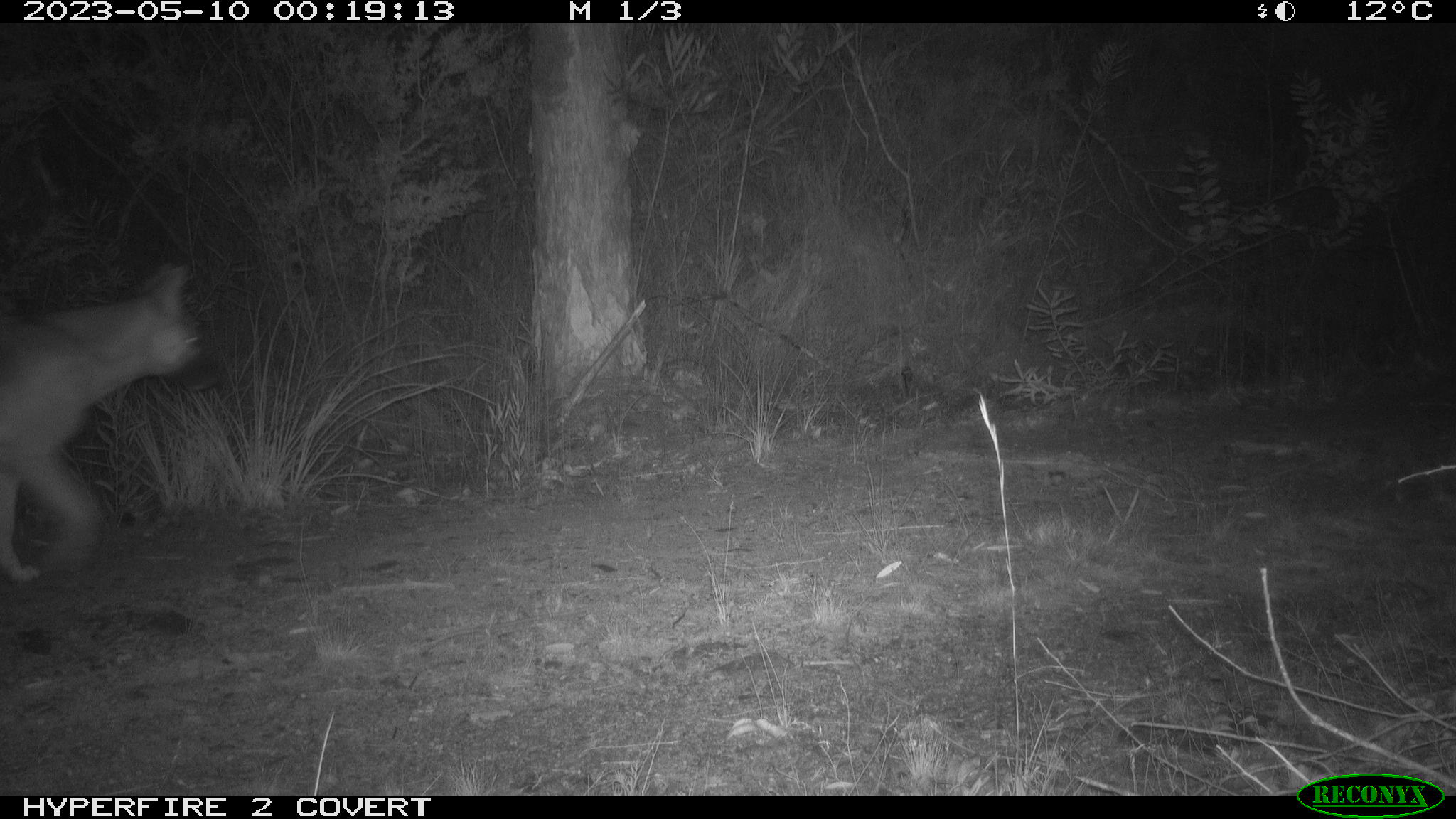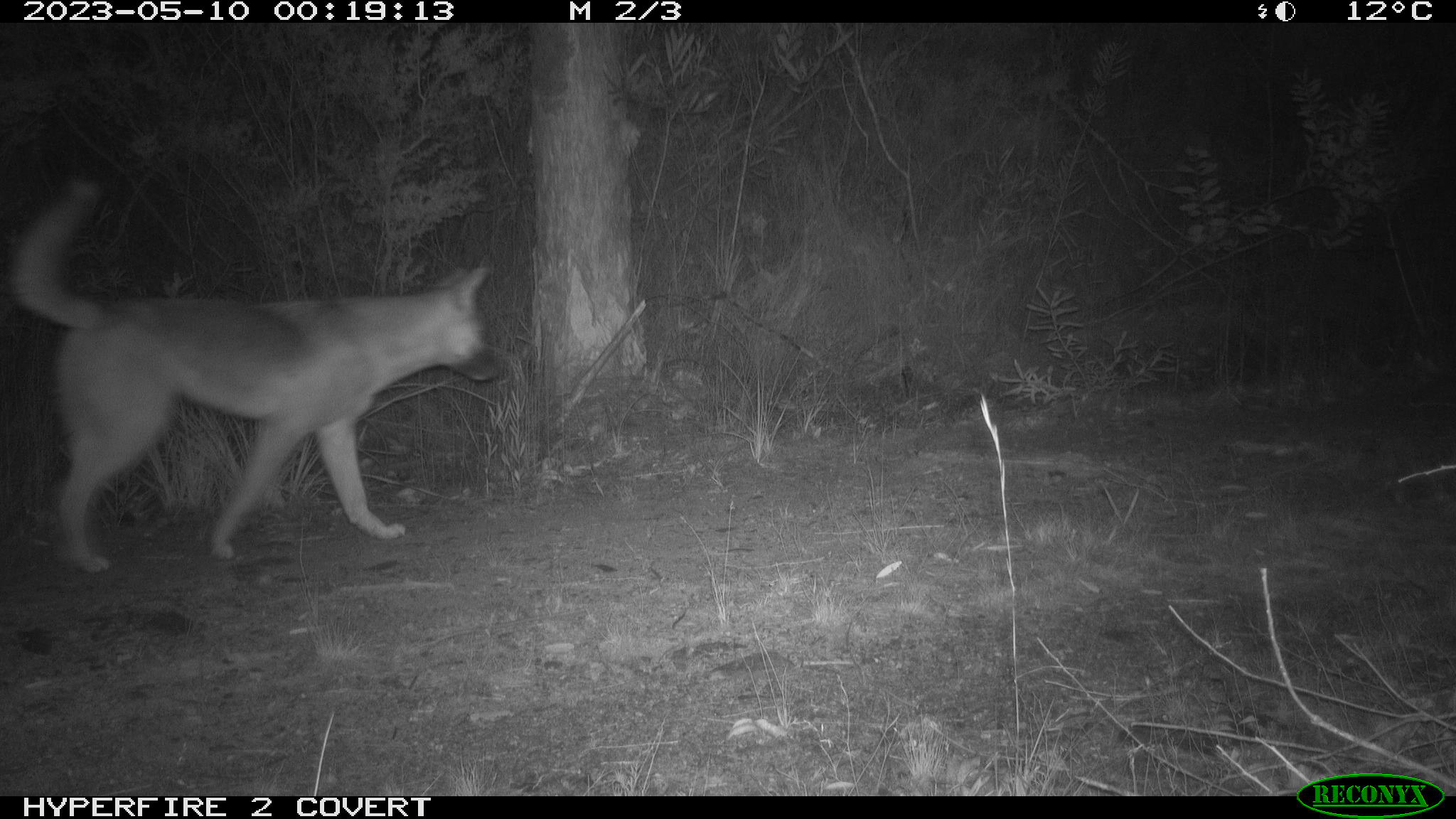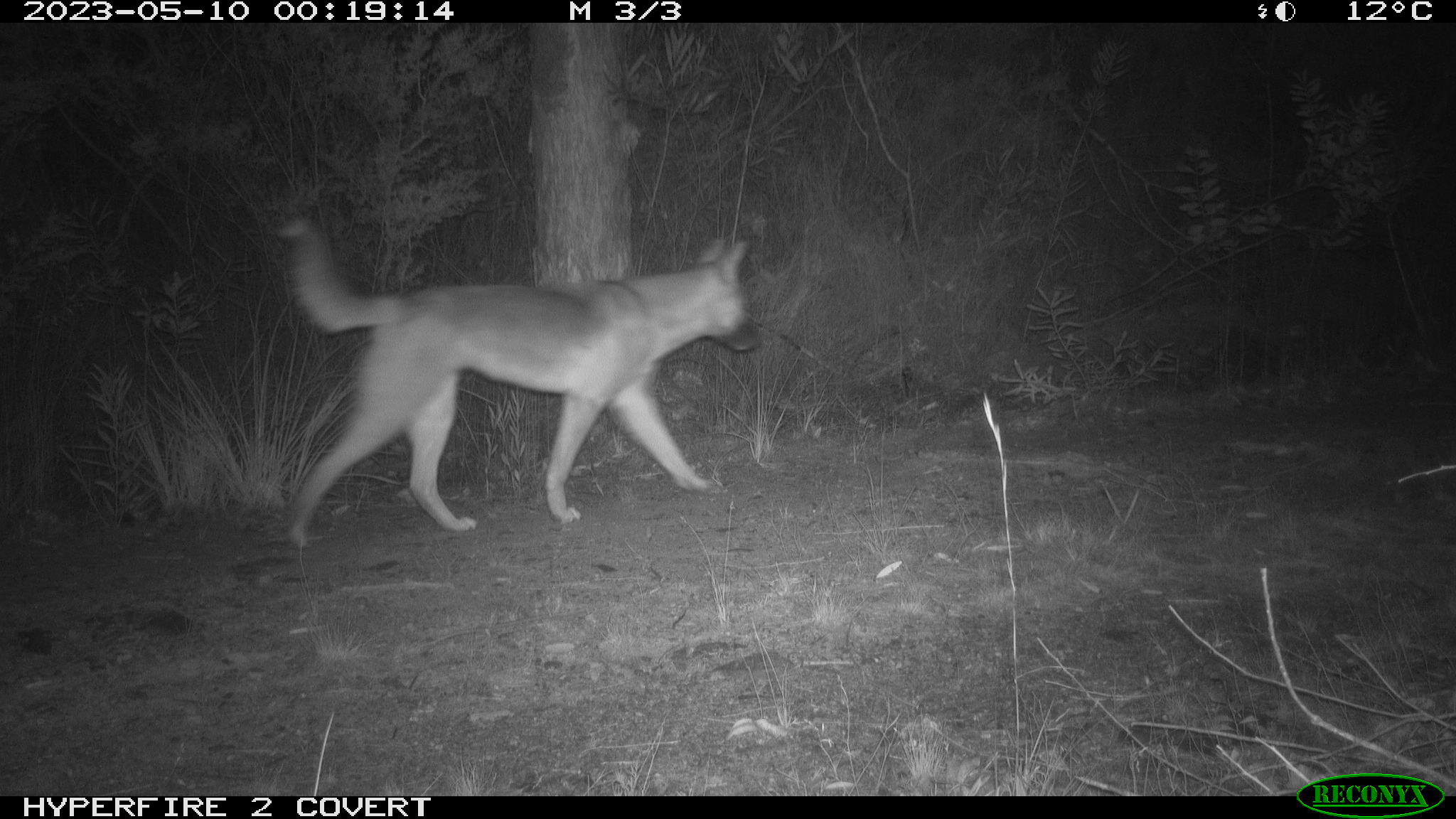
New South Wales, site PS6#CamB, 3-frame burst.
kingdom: Animalia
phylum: Chordata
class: Mammalia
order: Carnivora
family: Canidae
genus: Canis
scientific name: Canis familiaris dingo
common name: dingo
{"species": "dingo (Canis familiaris dingo)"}